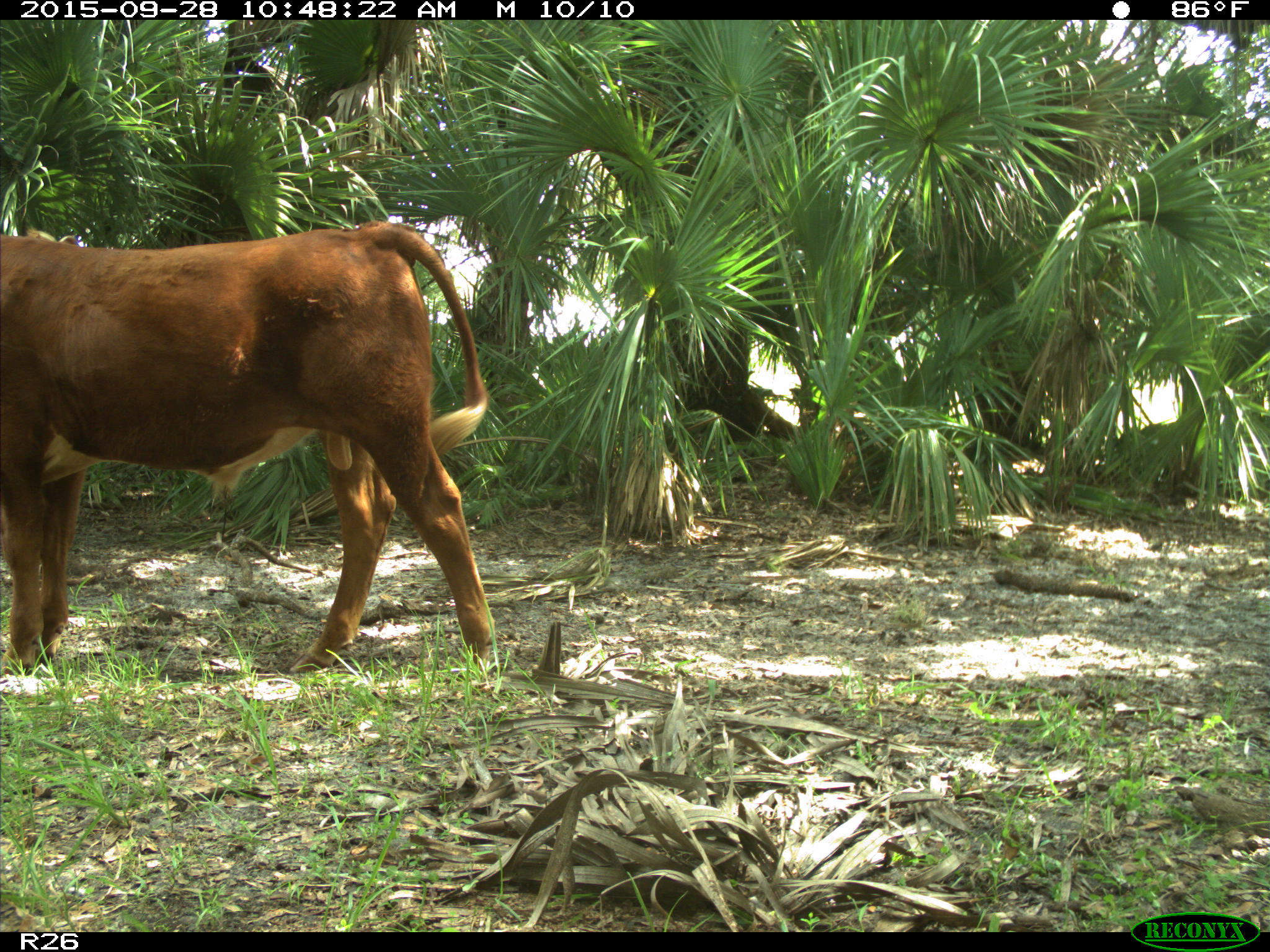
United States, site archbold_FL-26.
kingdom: Animalia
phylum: Chordata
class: Mammalia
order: Artiodactyla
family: Bovidae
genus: Bos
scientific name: Bos taurus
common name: domestic cow